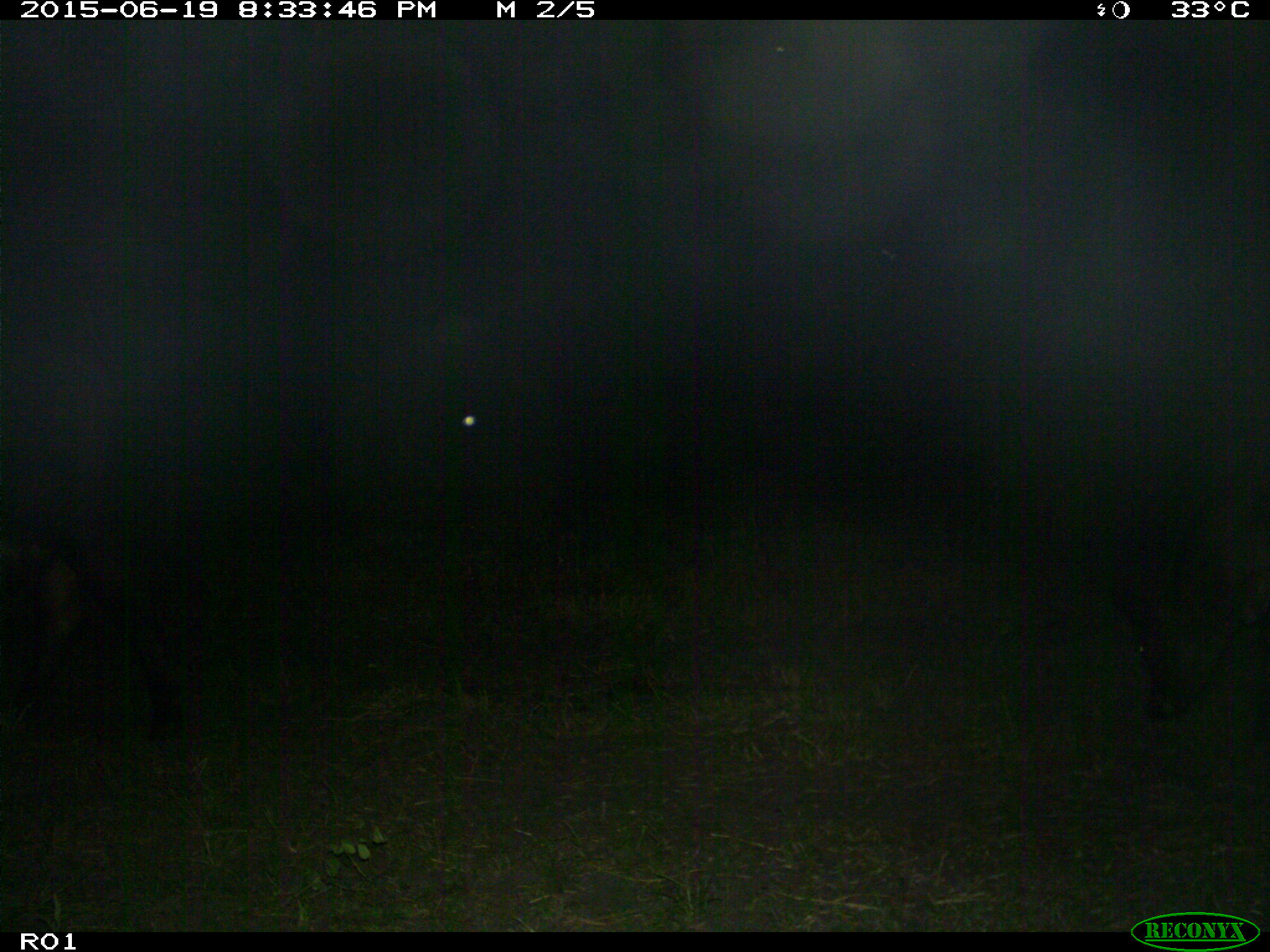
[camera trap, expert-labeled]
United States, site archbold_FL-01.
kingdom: Animalia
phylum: Chordata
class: Mammalia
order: Artiodactyla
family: Bovidae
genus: Bos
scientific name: Bos taurus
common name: domestic cow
Bos taurus (domestic cow).